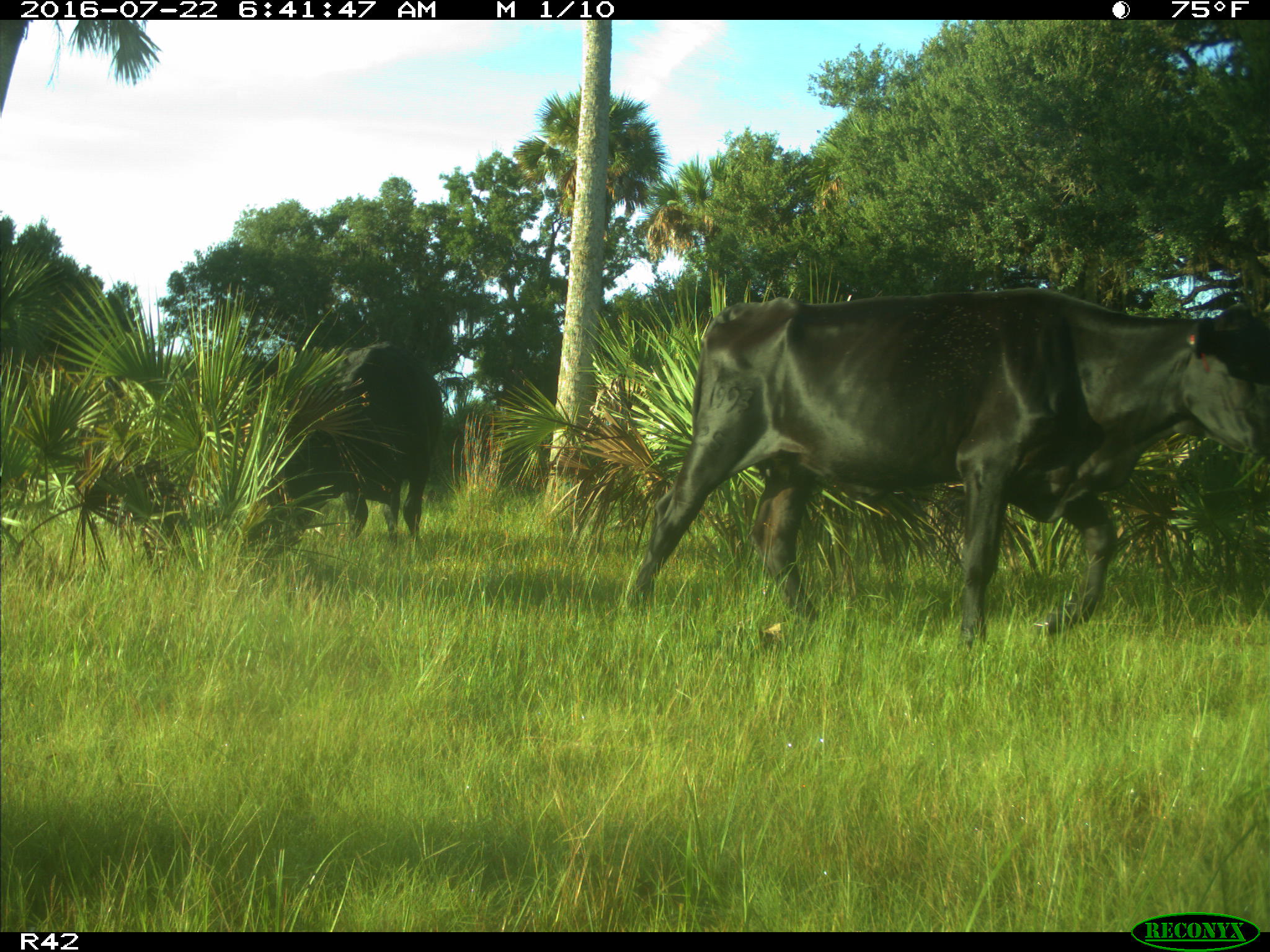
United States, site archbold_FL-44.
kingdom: Animalia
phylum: Chordata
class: Mammalia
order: Artiodactyla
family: Bovidae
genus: Bos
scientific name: Bos taurus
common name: domestic cow